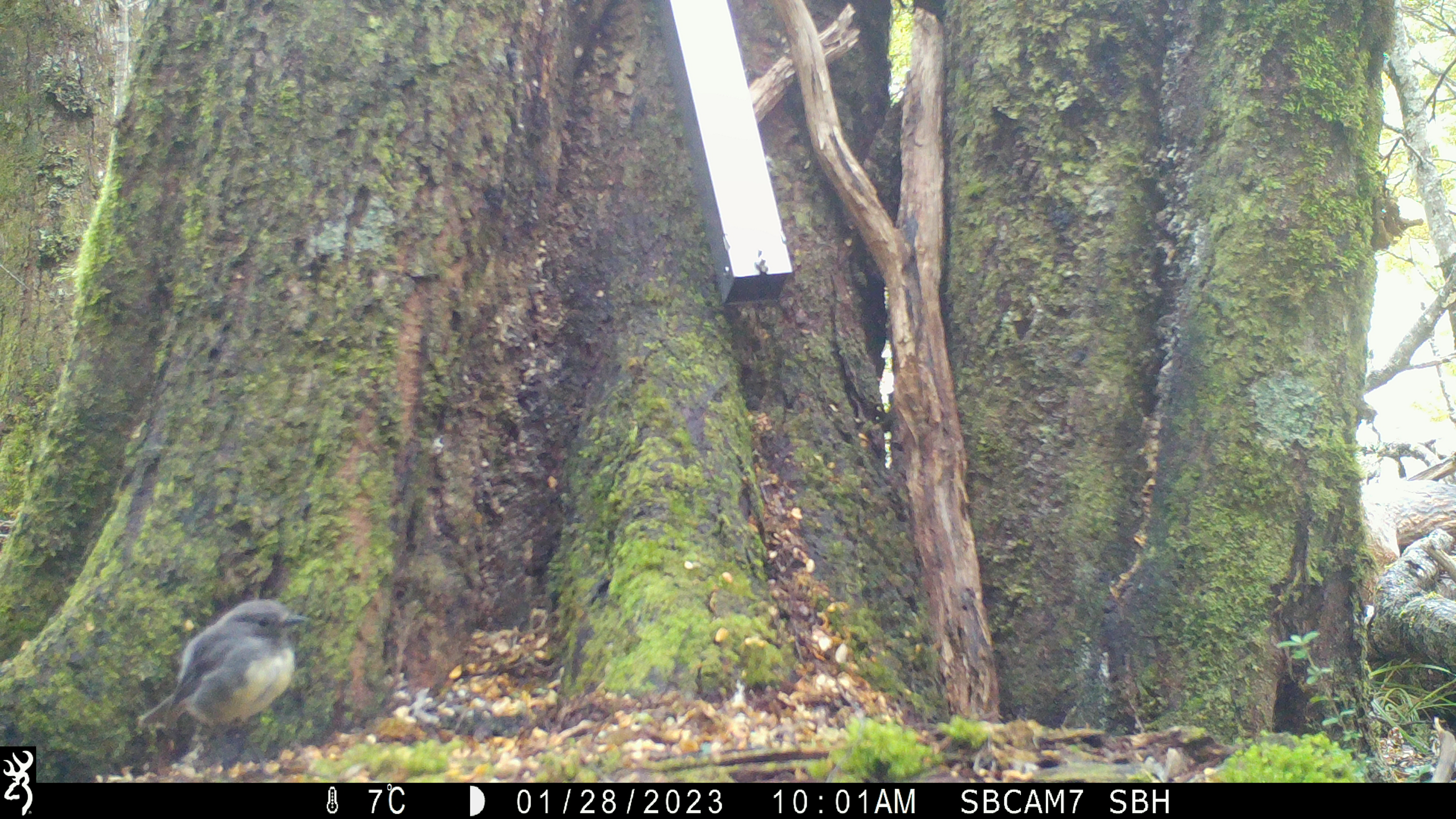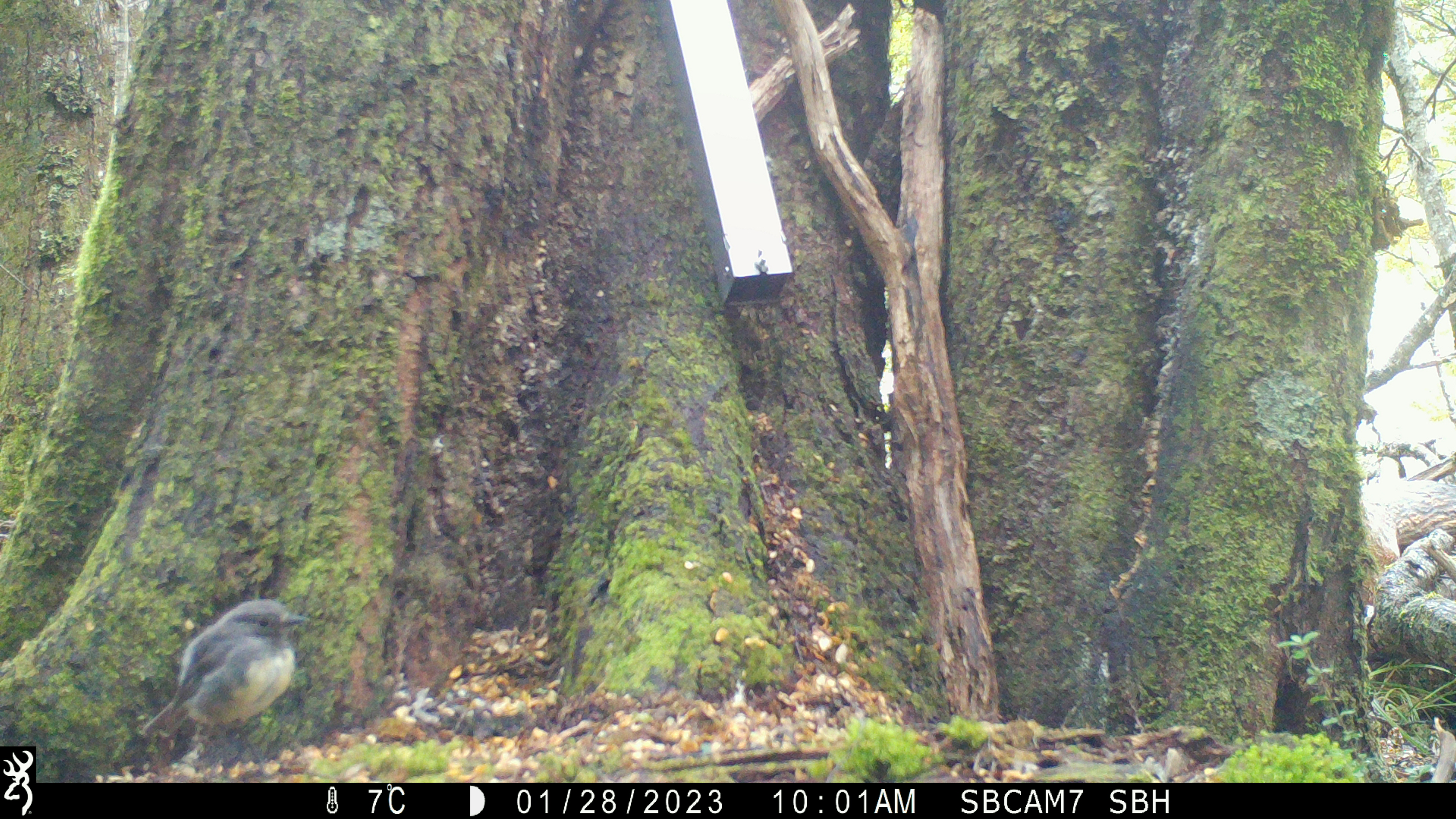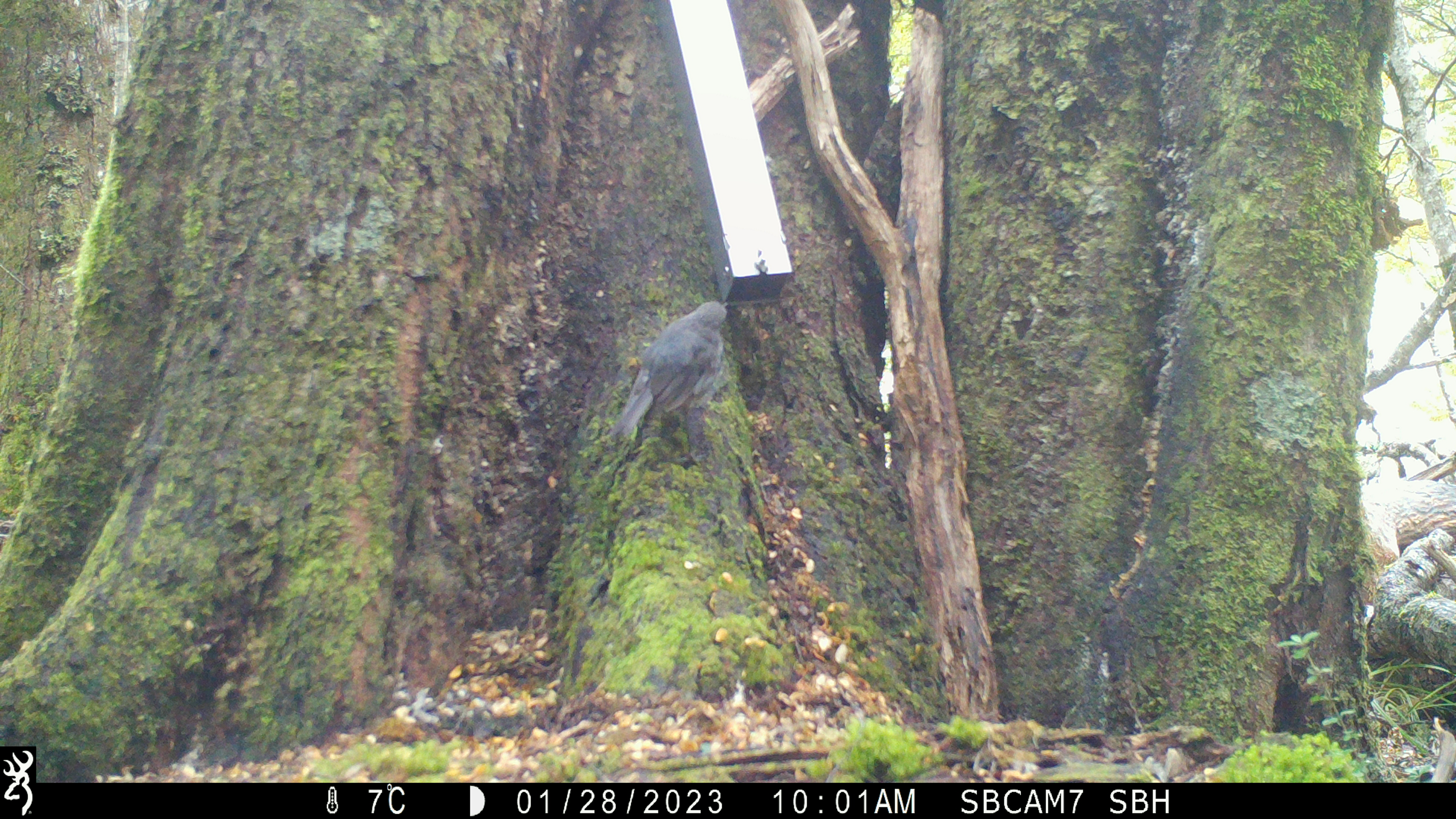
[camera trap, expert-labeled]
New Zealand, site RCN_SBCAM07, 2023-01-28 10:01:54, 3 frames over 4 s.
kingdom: Animalia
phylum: Chordata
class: Aves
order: Passeriformes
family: Petroicidae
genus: Petroica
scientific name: Petroica australis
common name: new zealand robin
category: robin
Robin (new zealand robin) (Petroica australis).